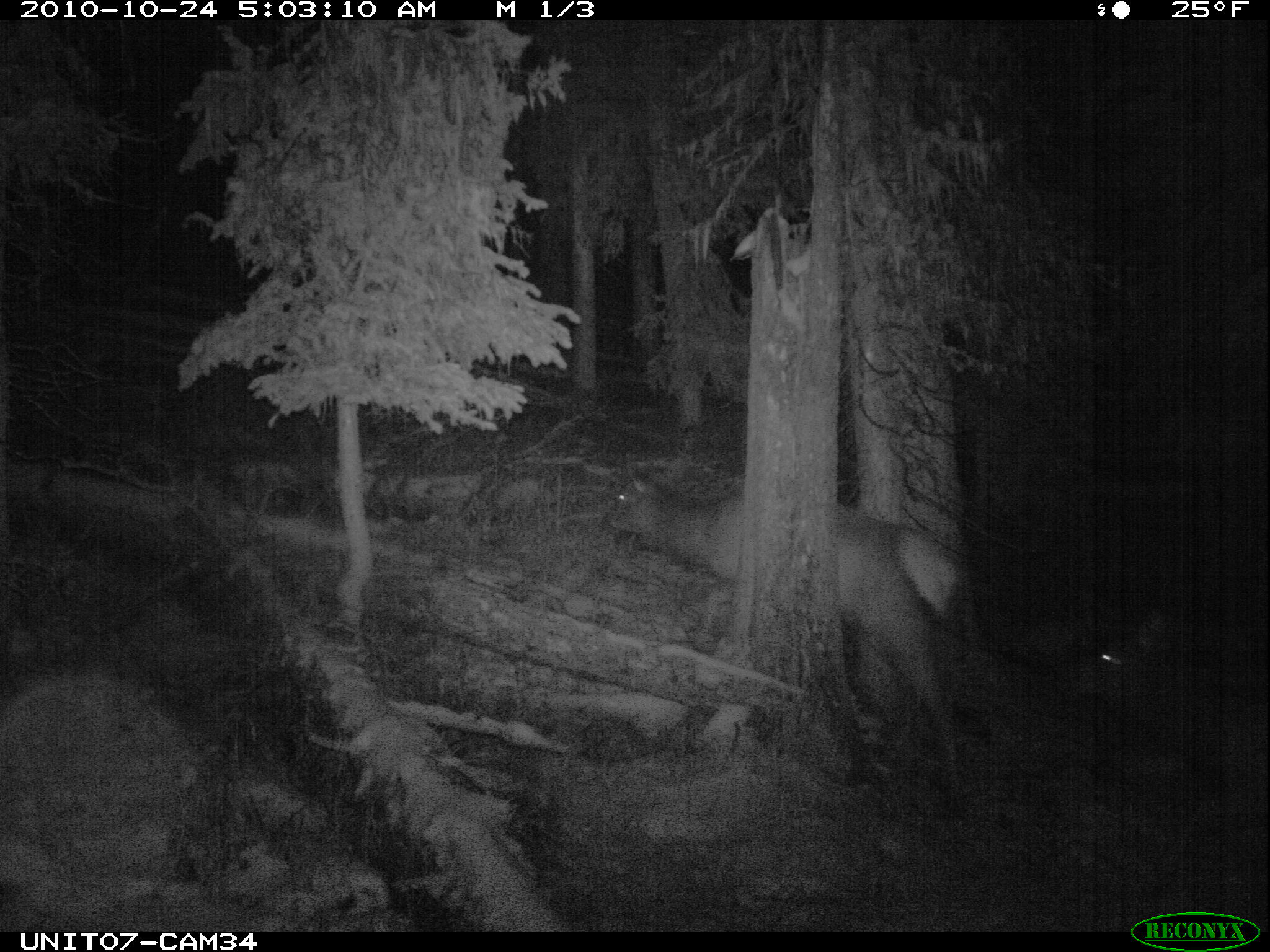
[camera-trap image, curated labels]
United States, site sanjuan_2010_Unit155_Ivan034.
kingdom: Animalia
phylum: Chordata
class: Mammalia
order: Artiodactyla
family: Cervidae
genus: Cervus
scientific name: Cervus elaphus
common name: red deer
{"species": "Cervus elaphus (red deer)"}